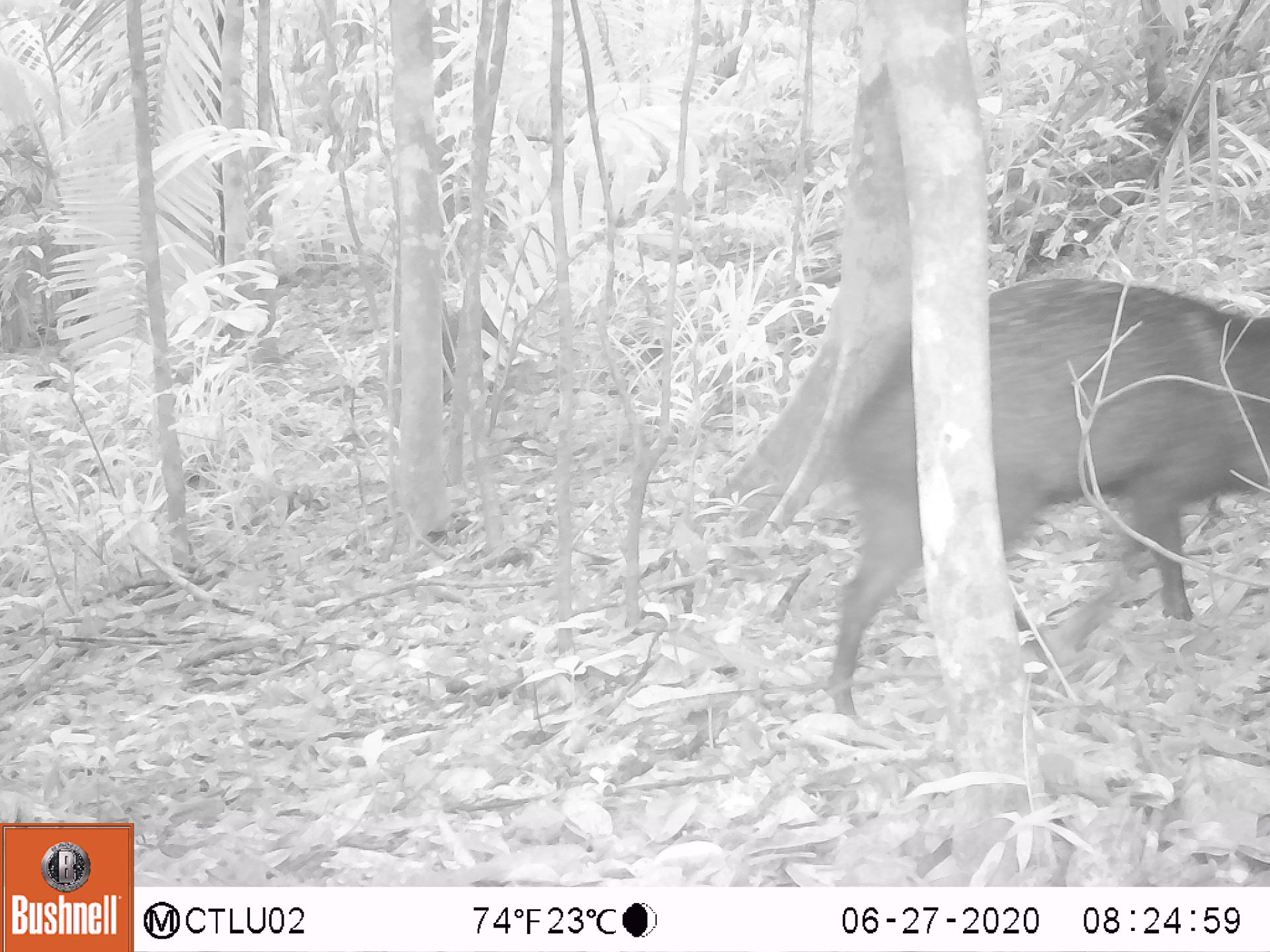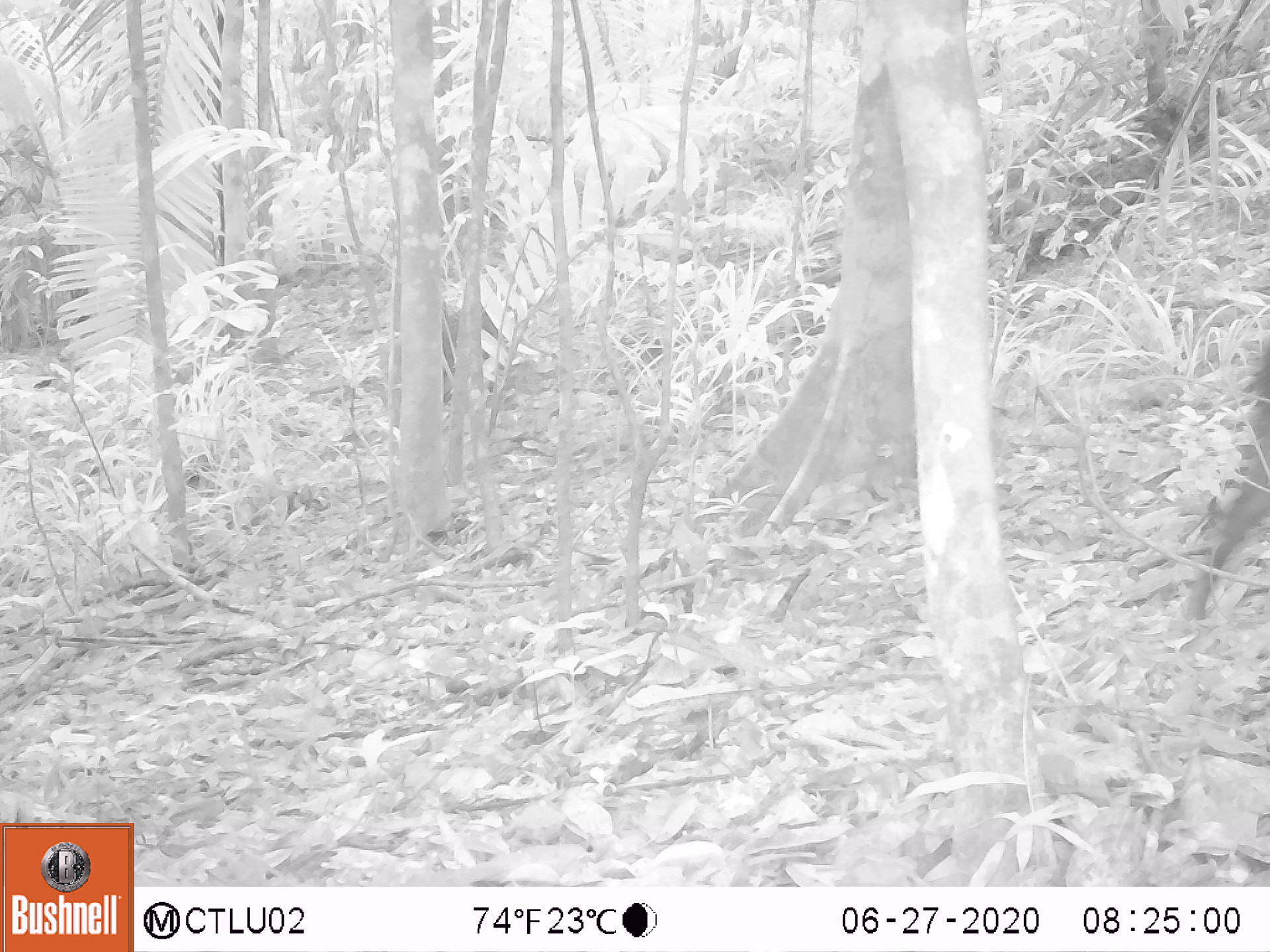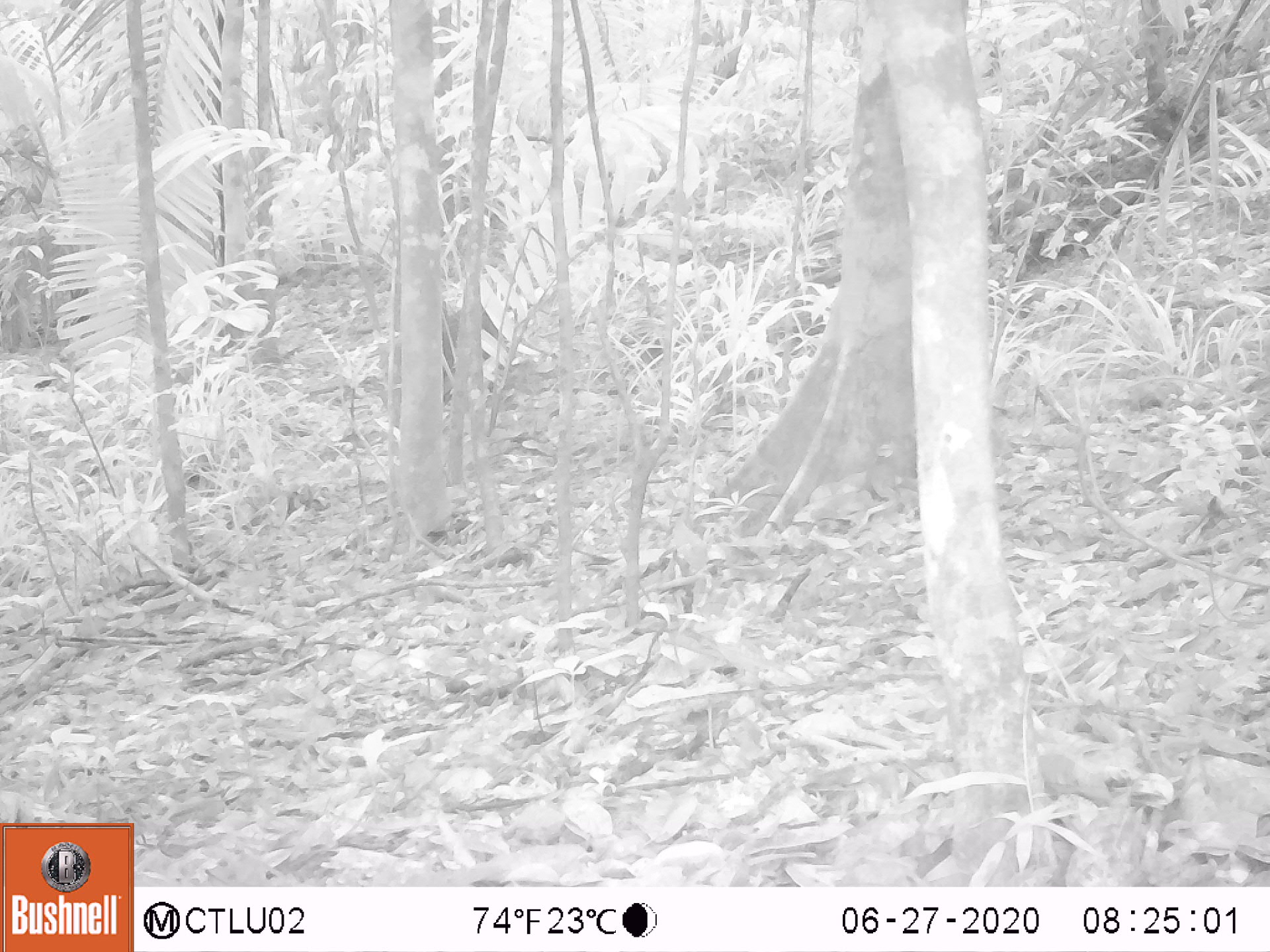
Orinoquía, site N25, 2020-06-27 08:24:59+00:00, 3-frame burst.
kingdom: Animalia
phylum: Chordata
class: Mammalia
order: Artiodactyla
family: Tayassuidae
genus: Pecari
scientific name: Pecari tajacu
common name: collared peccary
Collared peccary (Pecari tajacu).